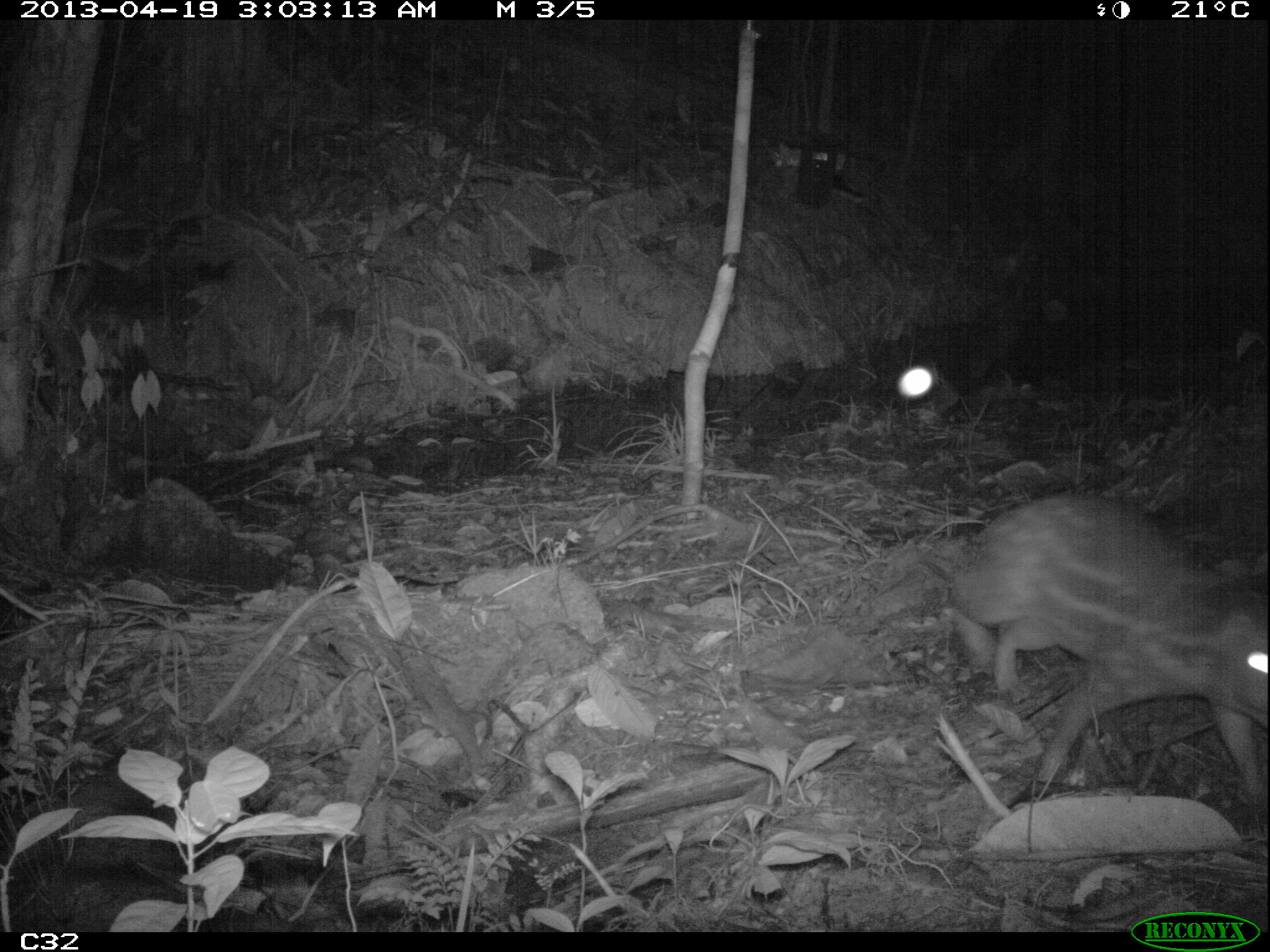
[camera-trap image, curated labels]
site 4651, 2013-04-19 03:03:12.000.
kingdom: Animalia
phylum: Chordata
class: Mammalia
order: Rodentia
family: Cuniculidae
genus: Cuniculus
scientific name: Cuniculus paca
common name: spotted paca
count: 1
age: adult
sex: male